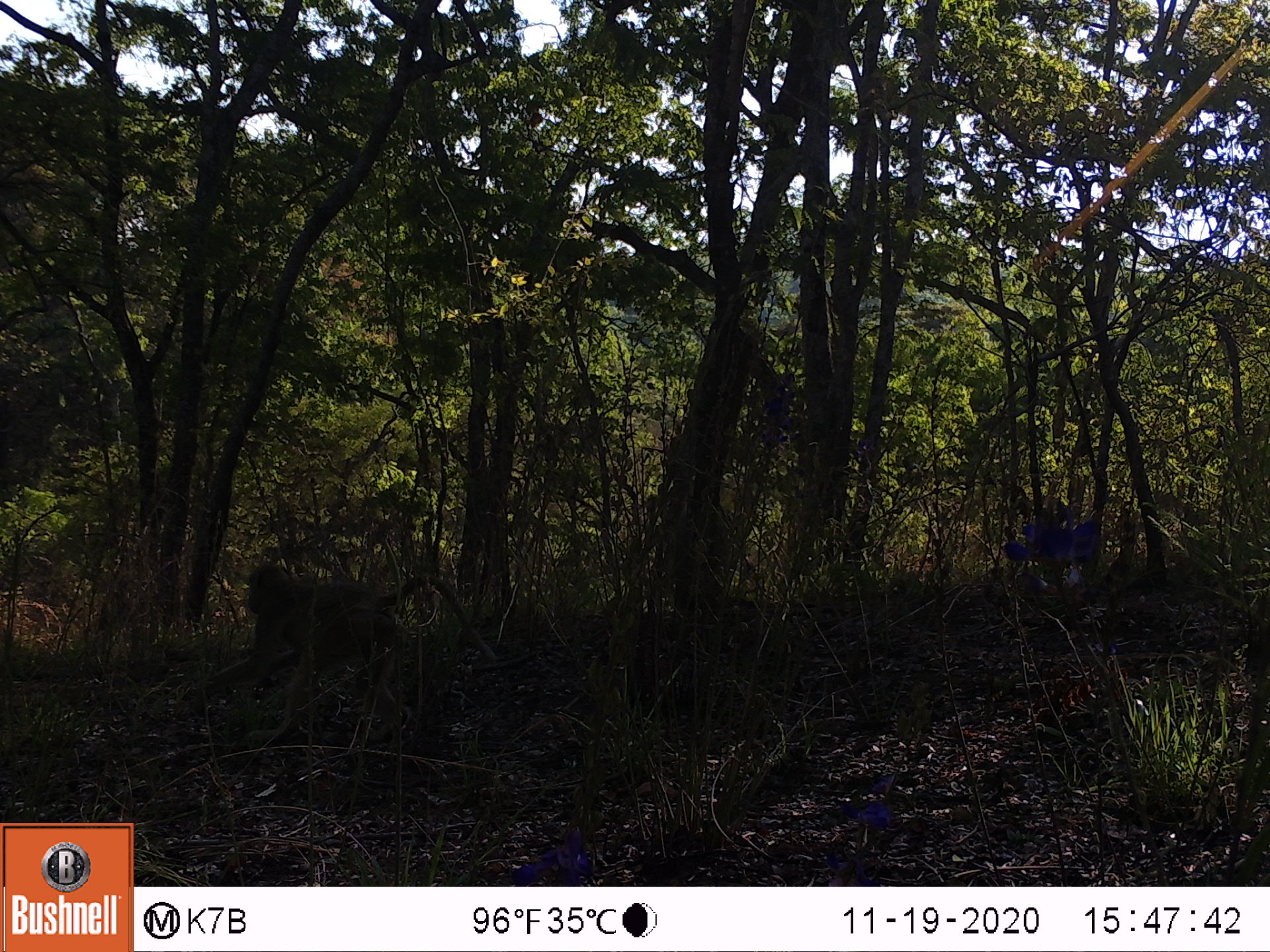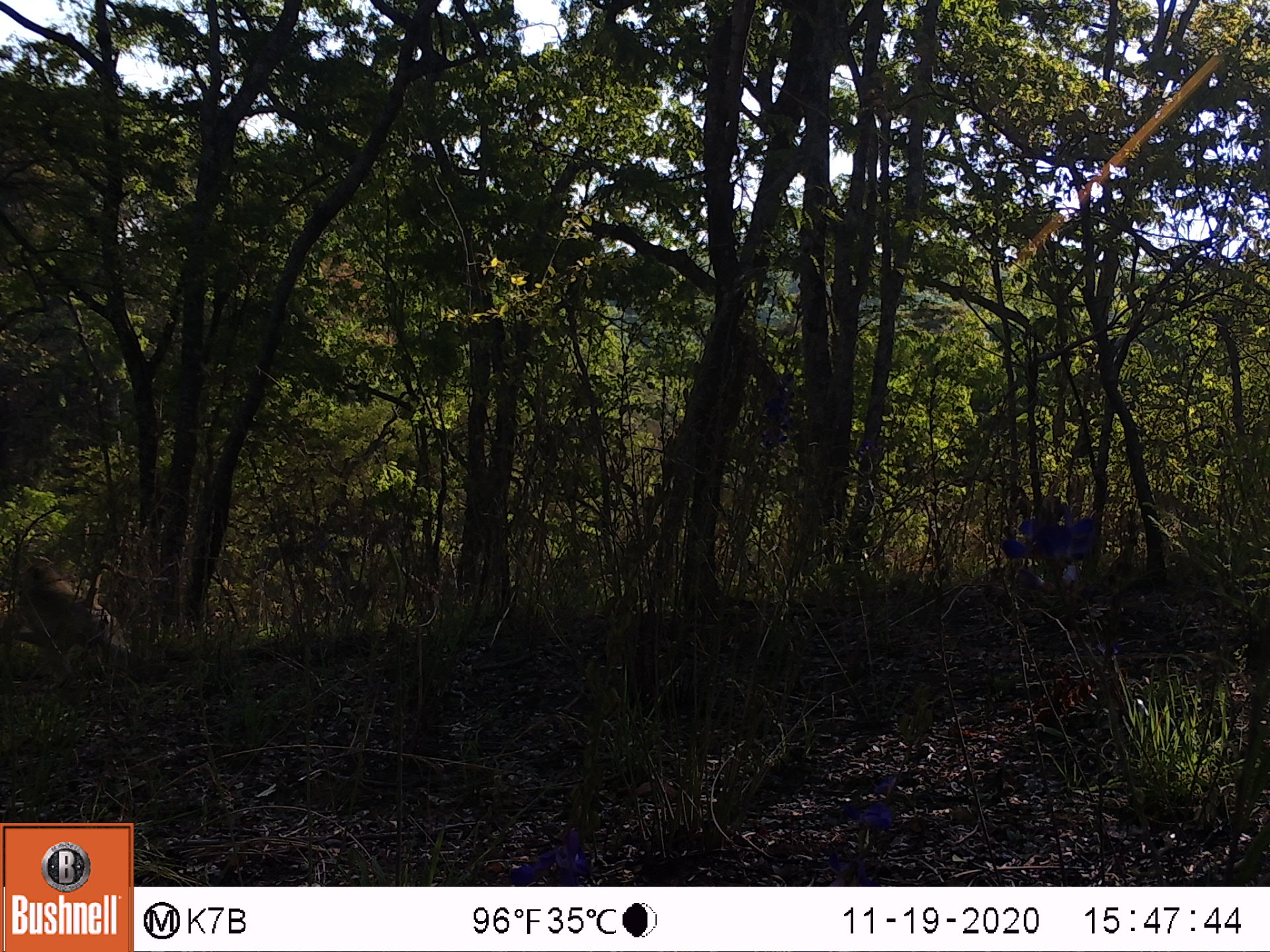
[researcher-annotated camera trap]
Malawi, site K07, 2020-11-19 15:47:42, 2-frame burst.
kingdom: Animalia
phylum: Chordata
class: Mammalia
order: Primates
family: Cercopithecidae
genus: Papio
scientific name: Papio cynocephalus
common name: yellow baboon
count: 1